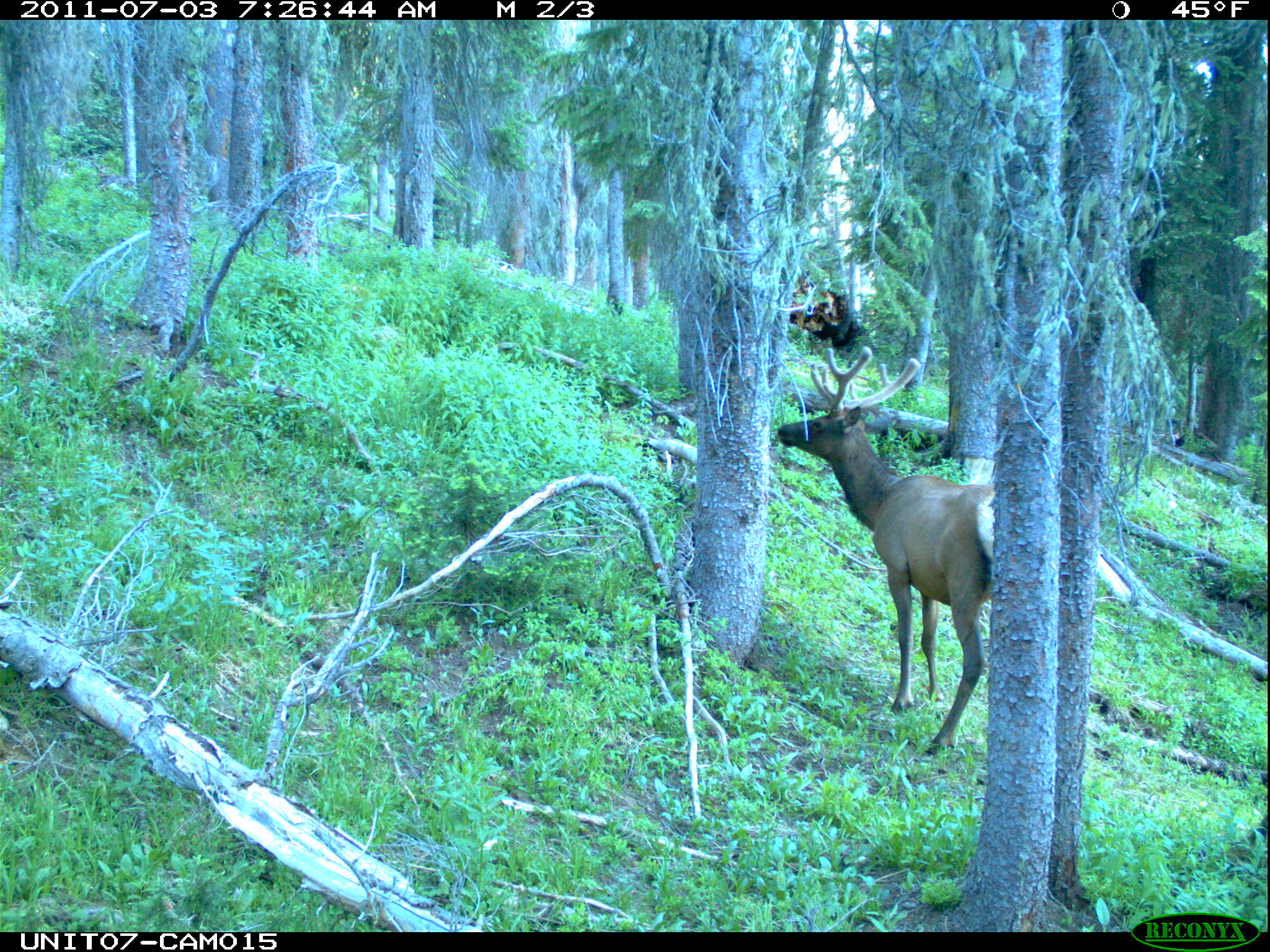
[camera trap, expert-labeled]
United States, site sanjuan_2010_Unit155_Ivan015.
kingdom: Animalia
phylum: Chordata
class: Mammalia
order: Artiodactyla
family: Cervidae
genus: Cervus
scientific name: Cervus elaphus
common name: red deer